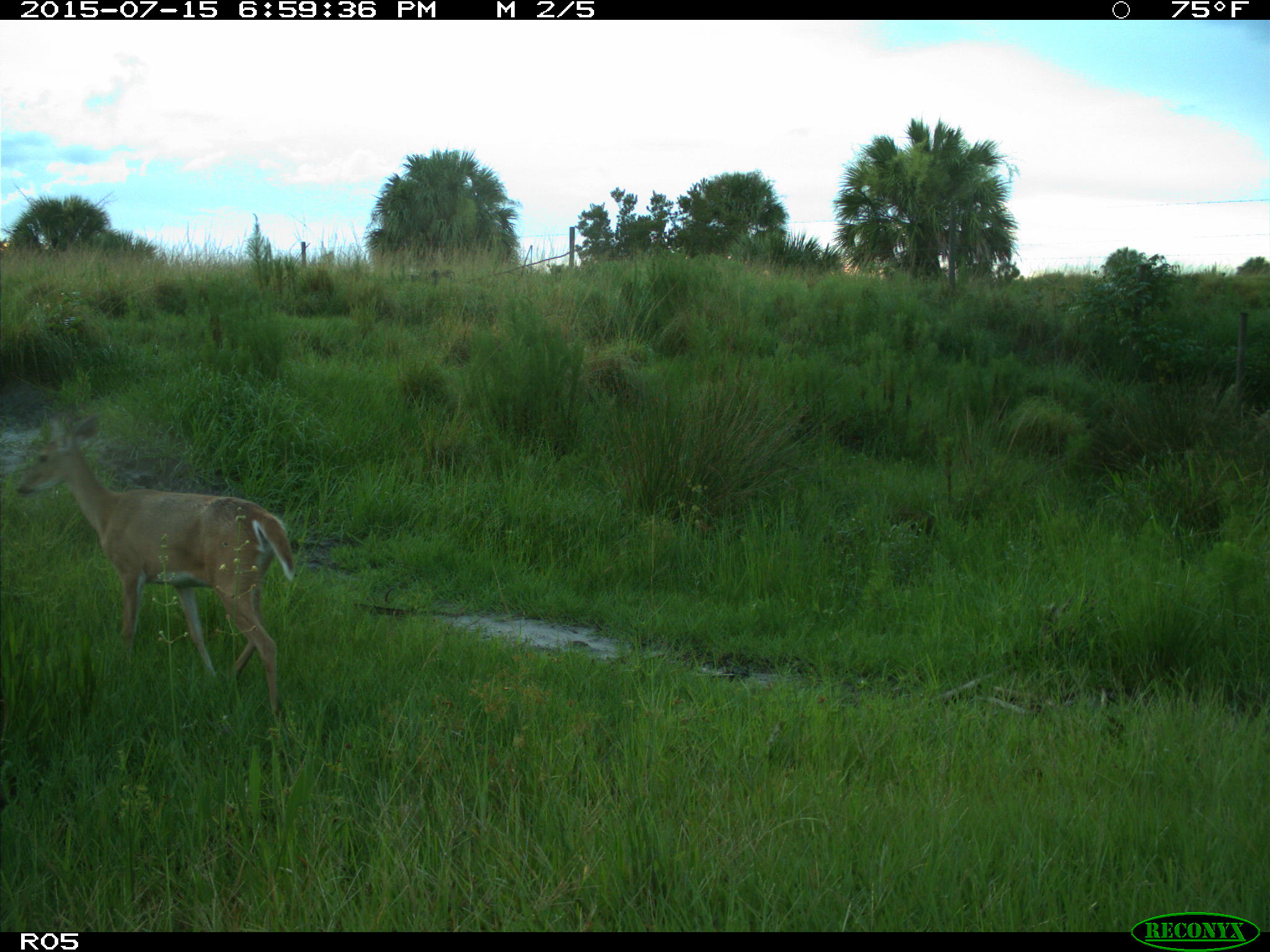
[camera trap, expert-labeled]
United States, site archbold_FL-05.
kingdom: Animalia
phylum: Chordata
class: Mammalia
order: Artiodactyla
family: Cervidae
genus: Odocoileus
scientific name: Odocoileus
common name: deer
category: unidentified deer